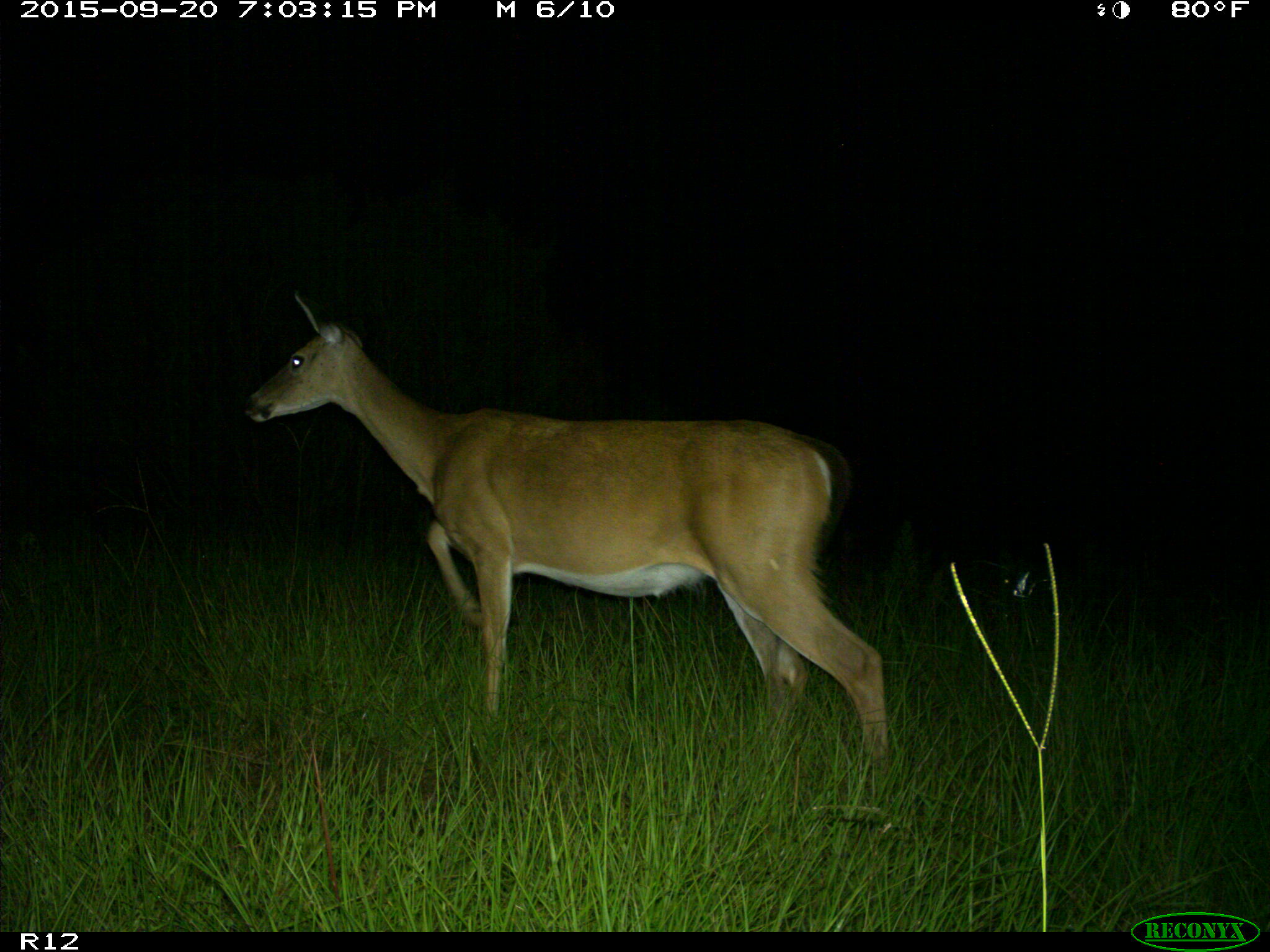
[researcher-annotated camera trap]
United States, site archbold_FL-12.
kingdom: Animalia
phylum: Chordata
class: Mammalia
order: Artiodactyla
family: Cervidae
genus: Odocoileus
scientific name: Odocoileus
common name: deer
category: unidentified deer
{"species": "unidentified deer (deer) (Odocoileus)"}